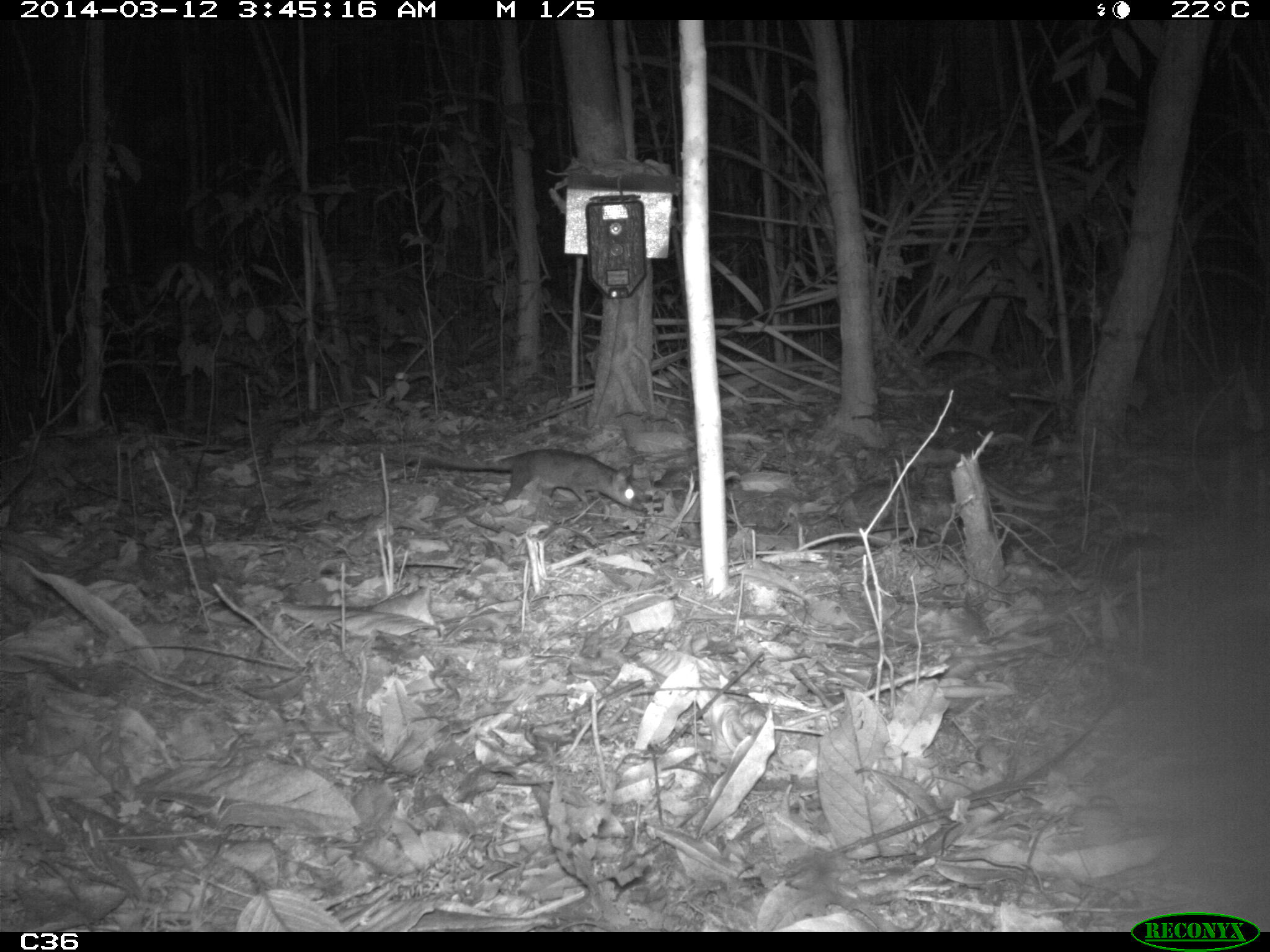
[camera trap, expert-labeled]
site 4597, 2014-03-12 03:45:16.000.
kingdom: Animalia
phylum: Chordata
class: Mammalia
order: Didelphimorphia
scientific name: Didelphimorphia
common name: opossum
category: unknown opossum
Unknown opossum (opossum) (Didelphimorphia), count 1, age adult, sex female.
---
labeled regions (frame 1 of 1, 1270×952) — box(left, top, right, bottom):
unknown opossum: box(435, 448, 649, 514)